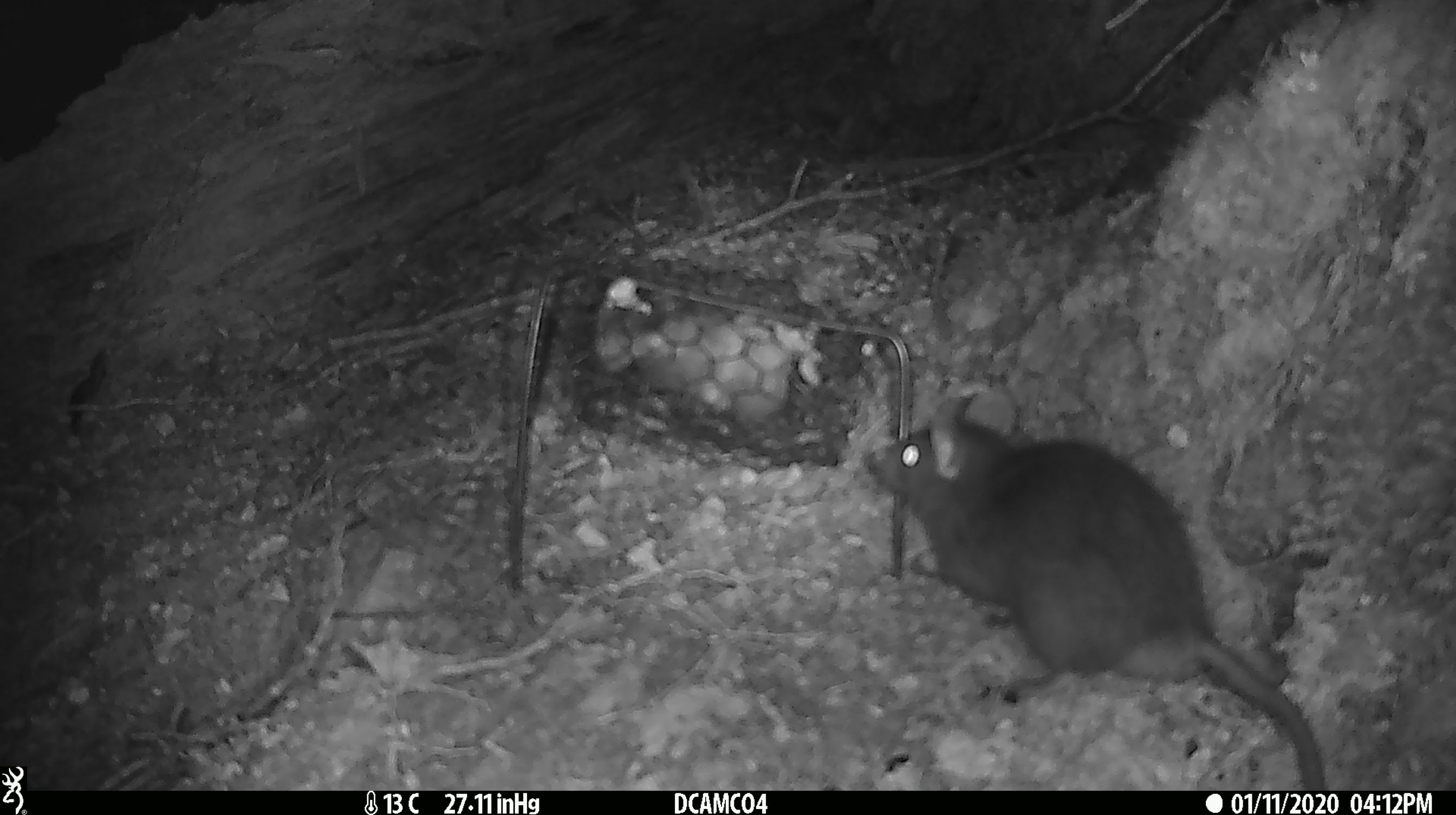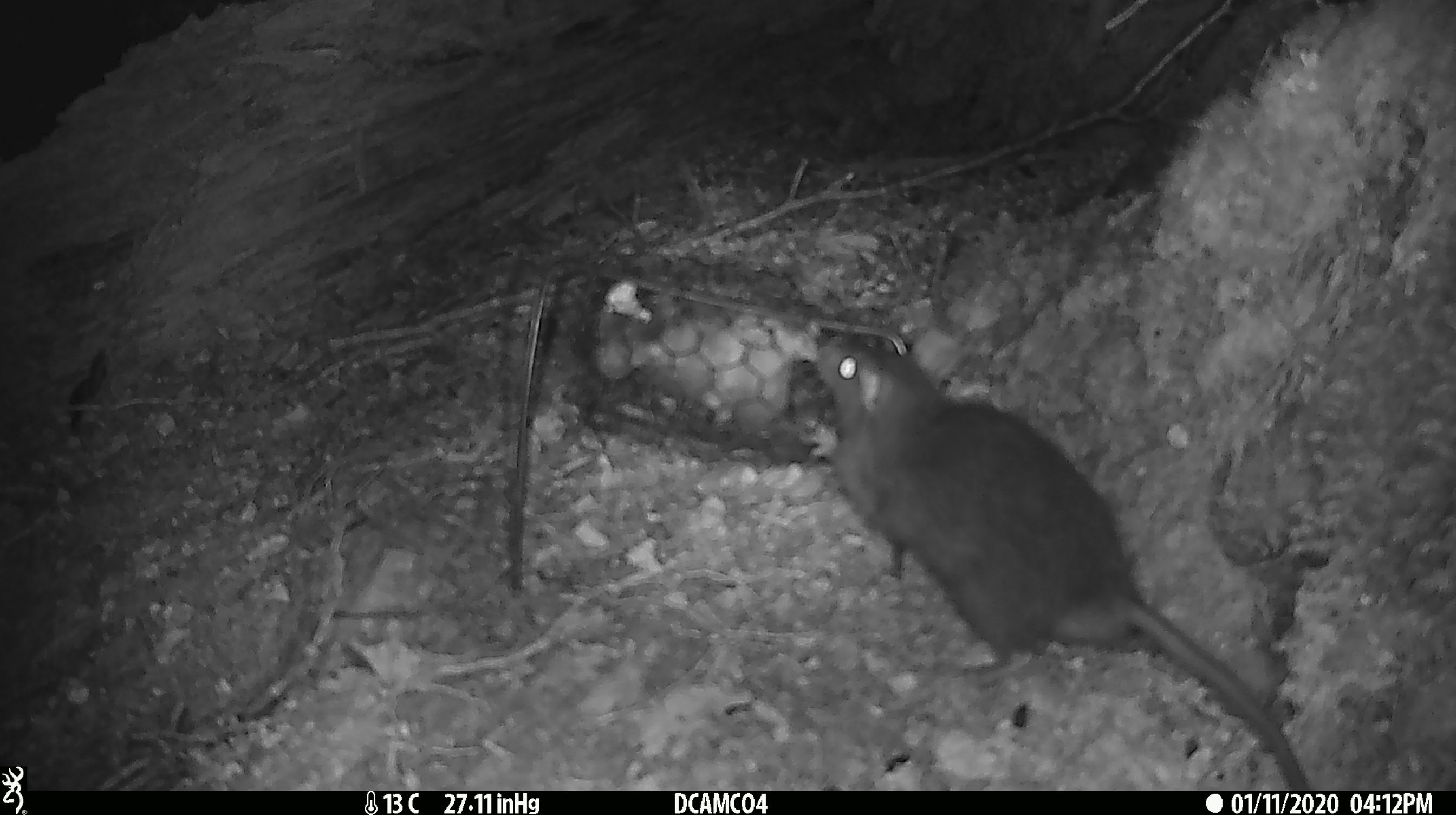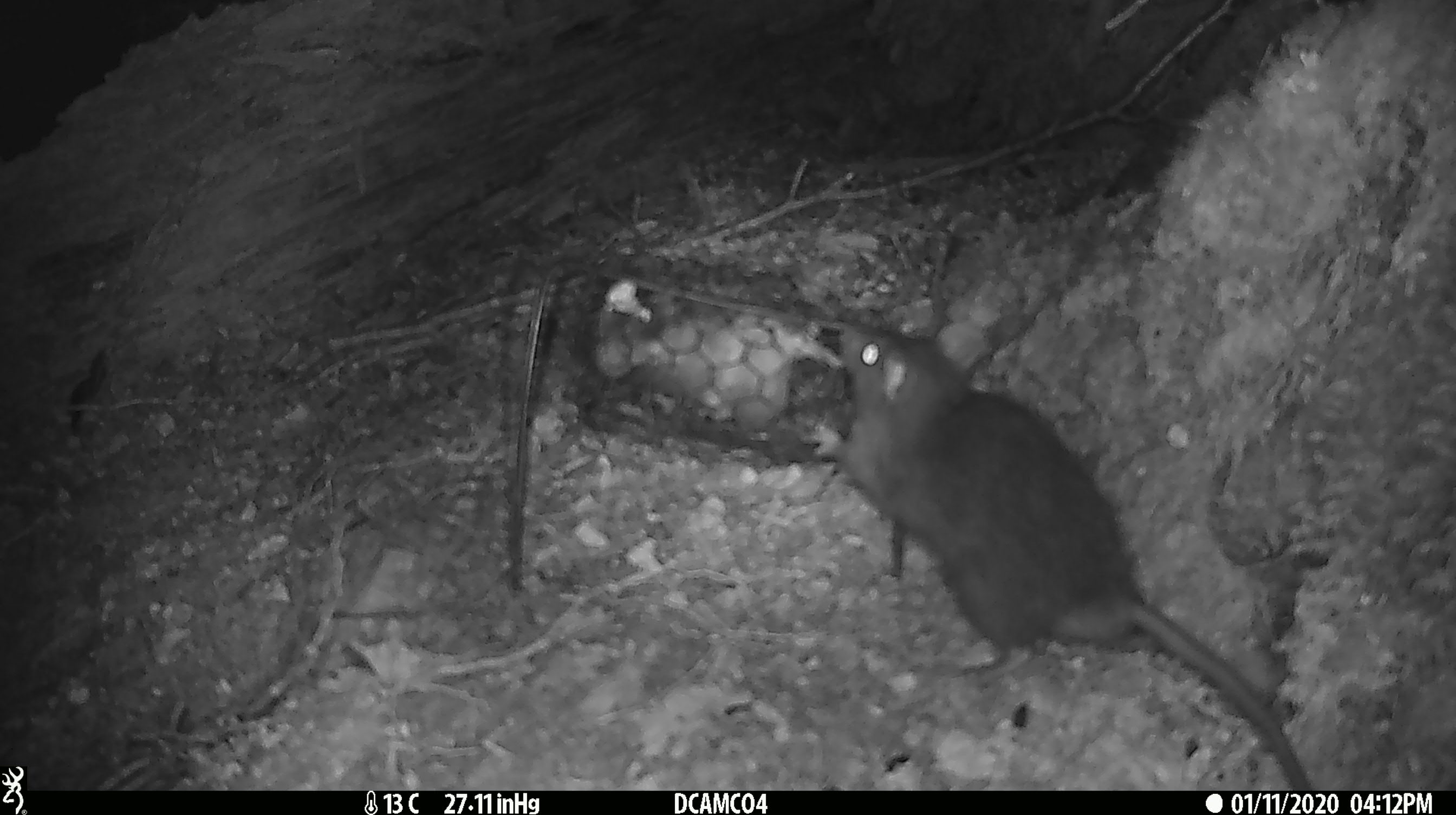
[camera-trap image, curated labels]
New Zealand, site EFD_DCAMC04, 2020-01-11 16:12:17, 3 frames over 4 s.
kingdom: Animalia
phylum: Chordata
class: Mammalia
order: Rodentia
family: Muridae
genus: Rattus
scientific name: Rattus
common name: rat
Rat (Rattus).